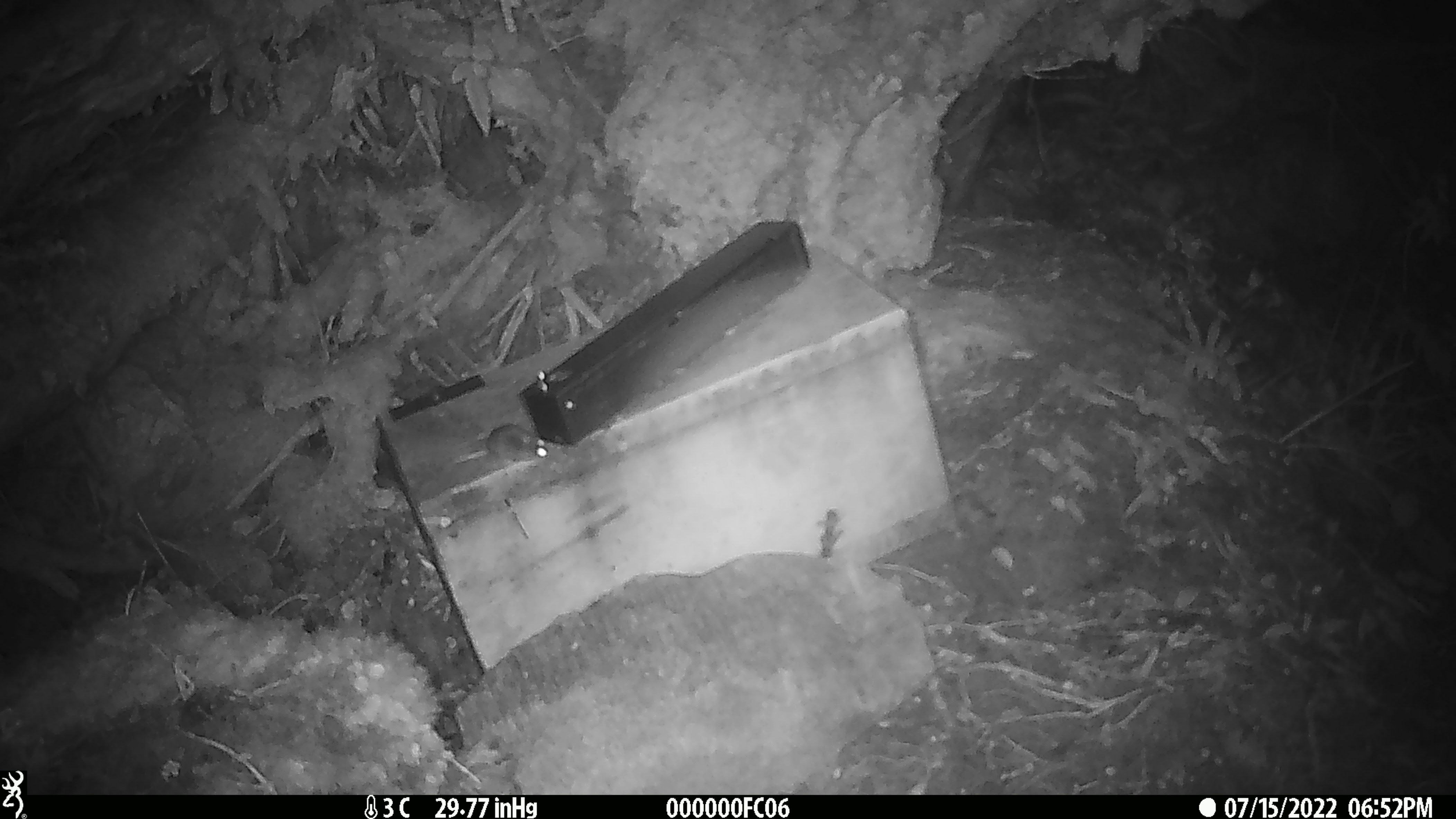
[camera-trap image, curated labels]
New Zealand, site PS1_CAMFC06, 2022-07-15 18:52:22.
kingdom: Animalia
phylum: Chordata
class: Mammalia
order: Rodentia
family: Muridae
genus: Mus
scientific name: Mus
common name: mouse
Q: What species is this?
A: Mouse (Mus).